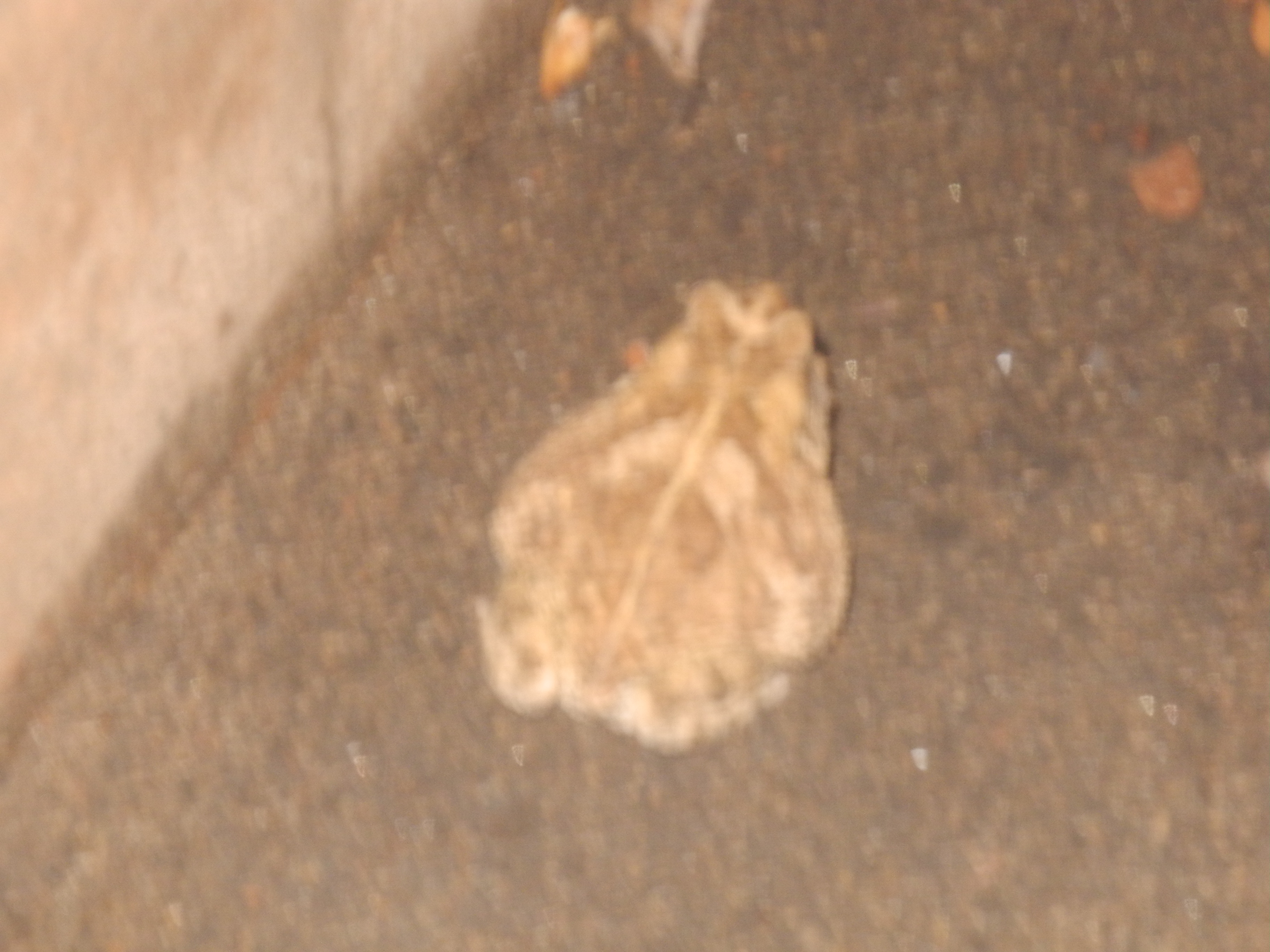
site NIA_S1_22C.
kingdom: Animalia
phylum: Chordata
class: Reptilia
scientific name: Reptilia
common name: reptile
Reptile (Reptilia), count 1. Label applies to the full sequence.